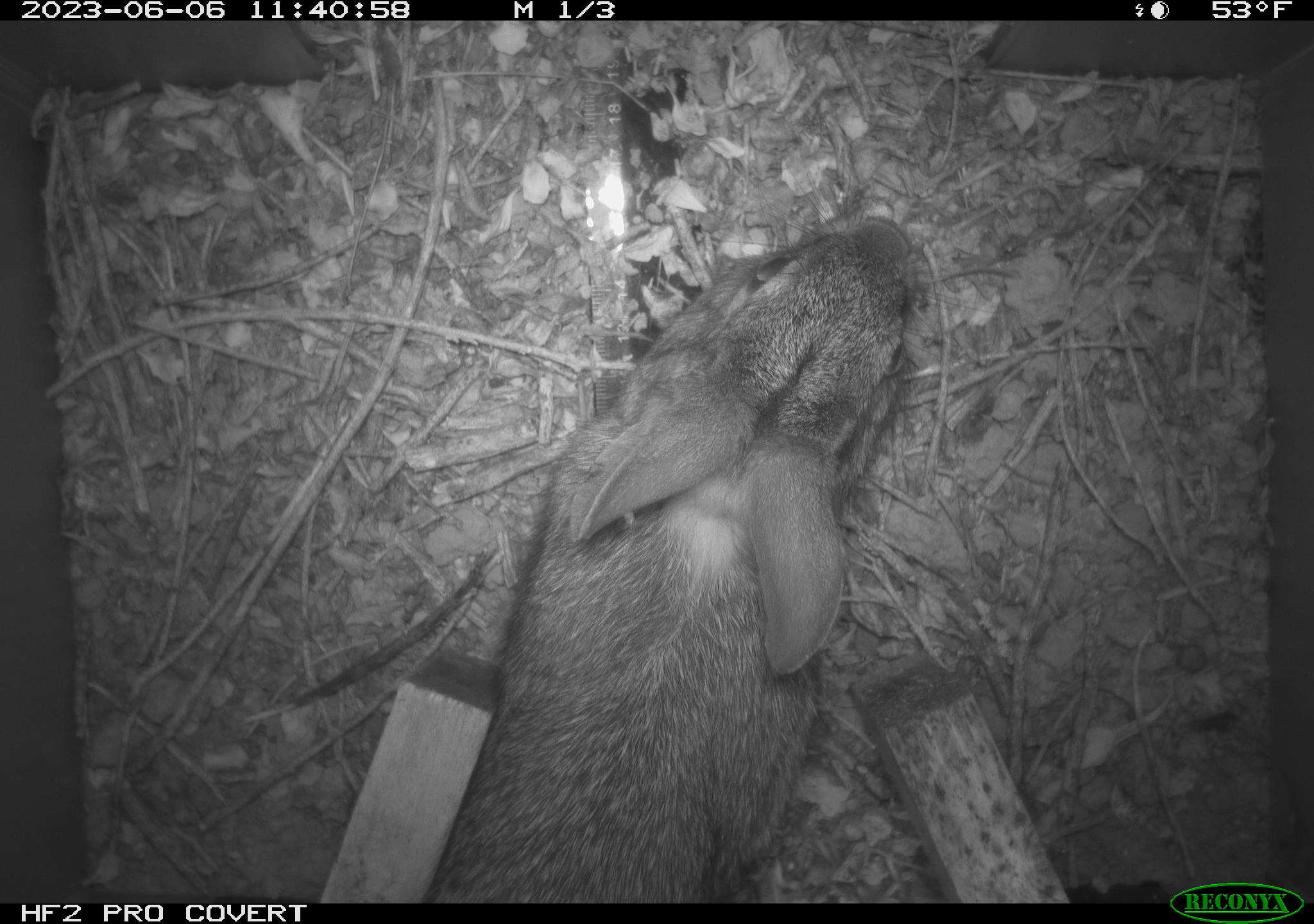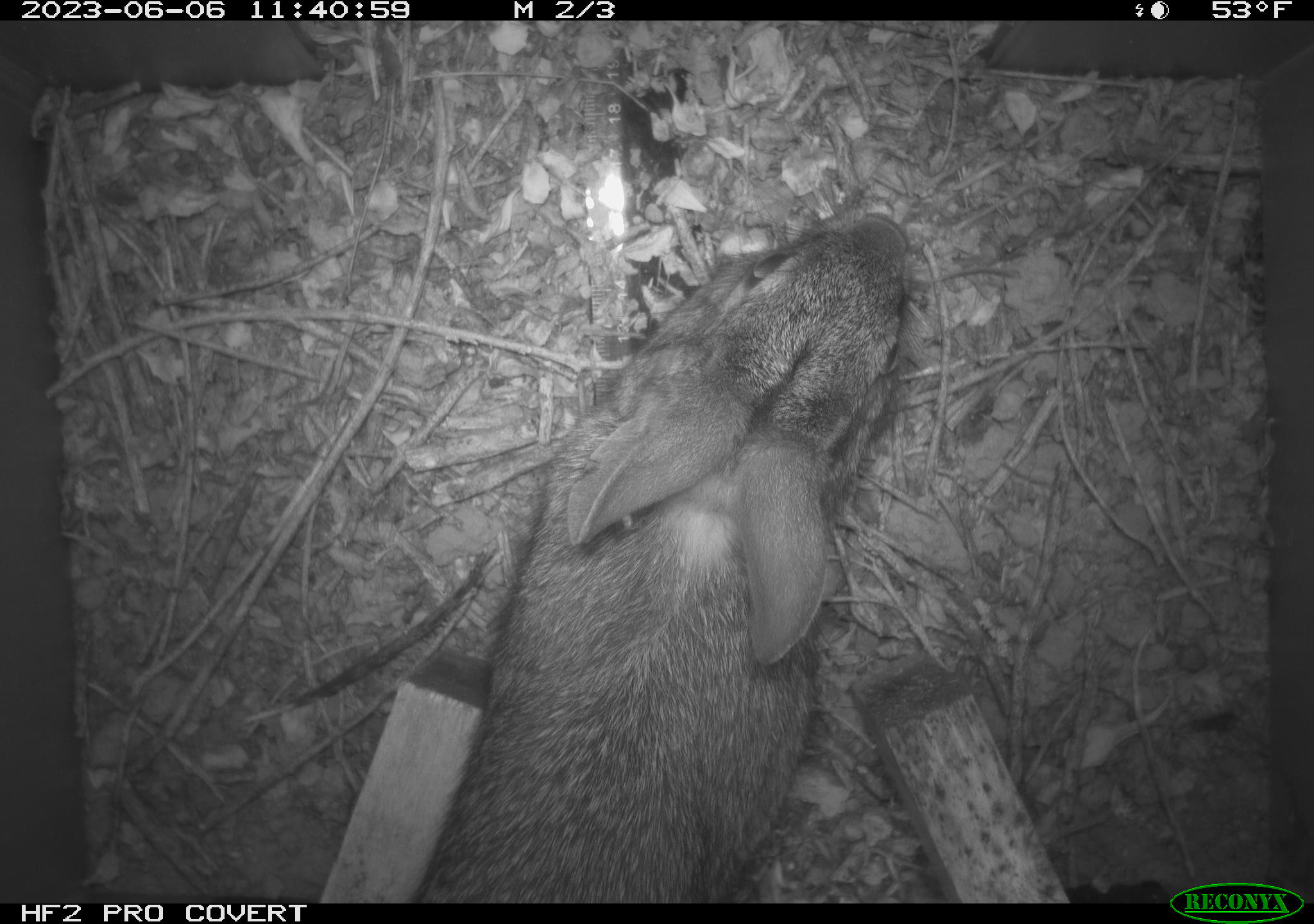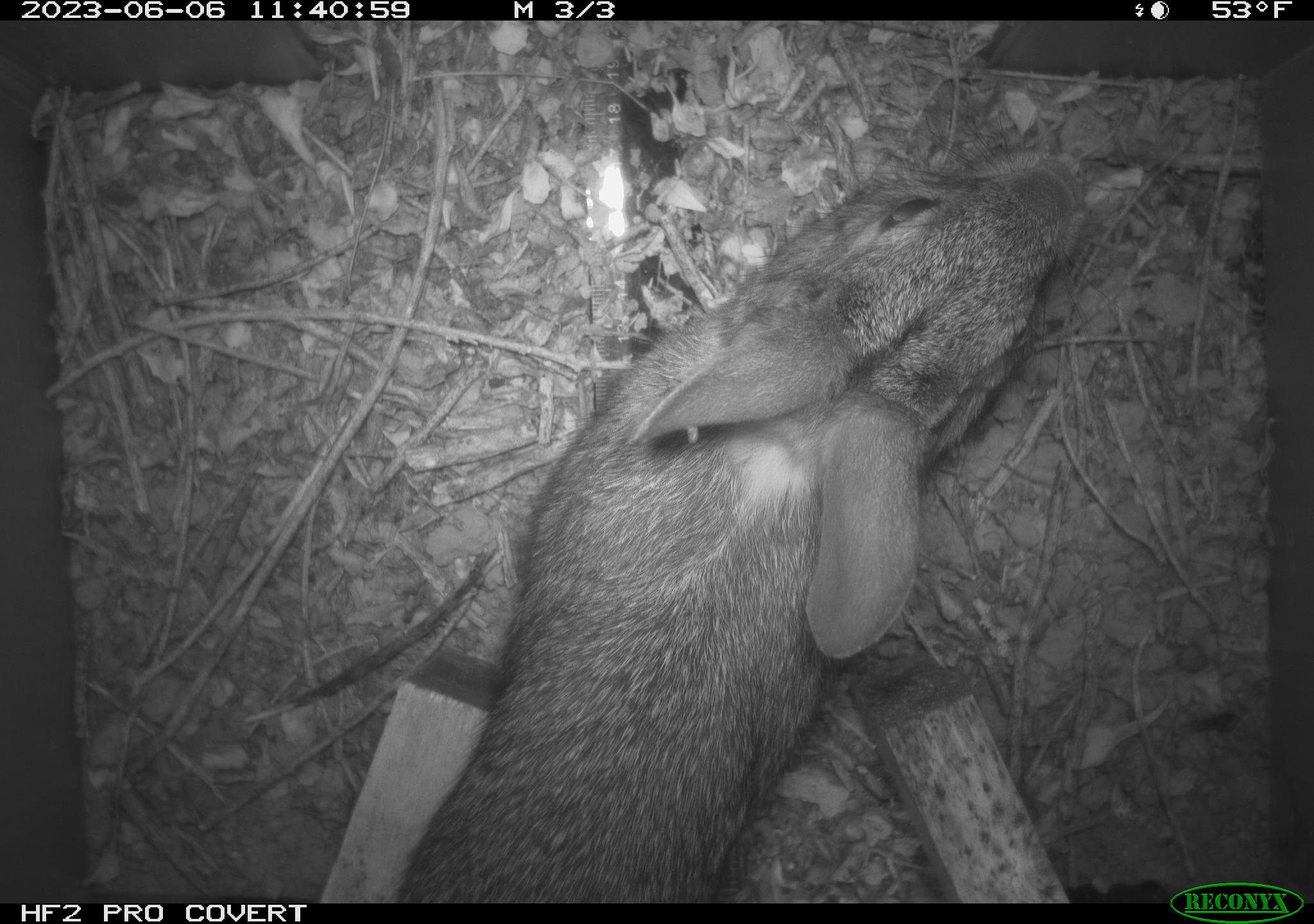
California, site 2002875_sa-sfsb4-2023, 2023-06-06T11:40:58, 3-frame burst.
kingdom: Animalia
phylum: Chordata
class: Mammalia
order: Lagomorpha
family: Leporidae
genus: Sylvilagus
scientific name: Sylvilagus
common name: cottontail rabbits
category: sylvilagus species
Sylvilagus species (cottontail rabbits) (Sylvilagus).